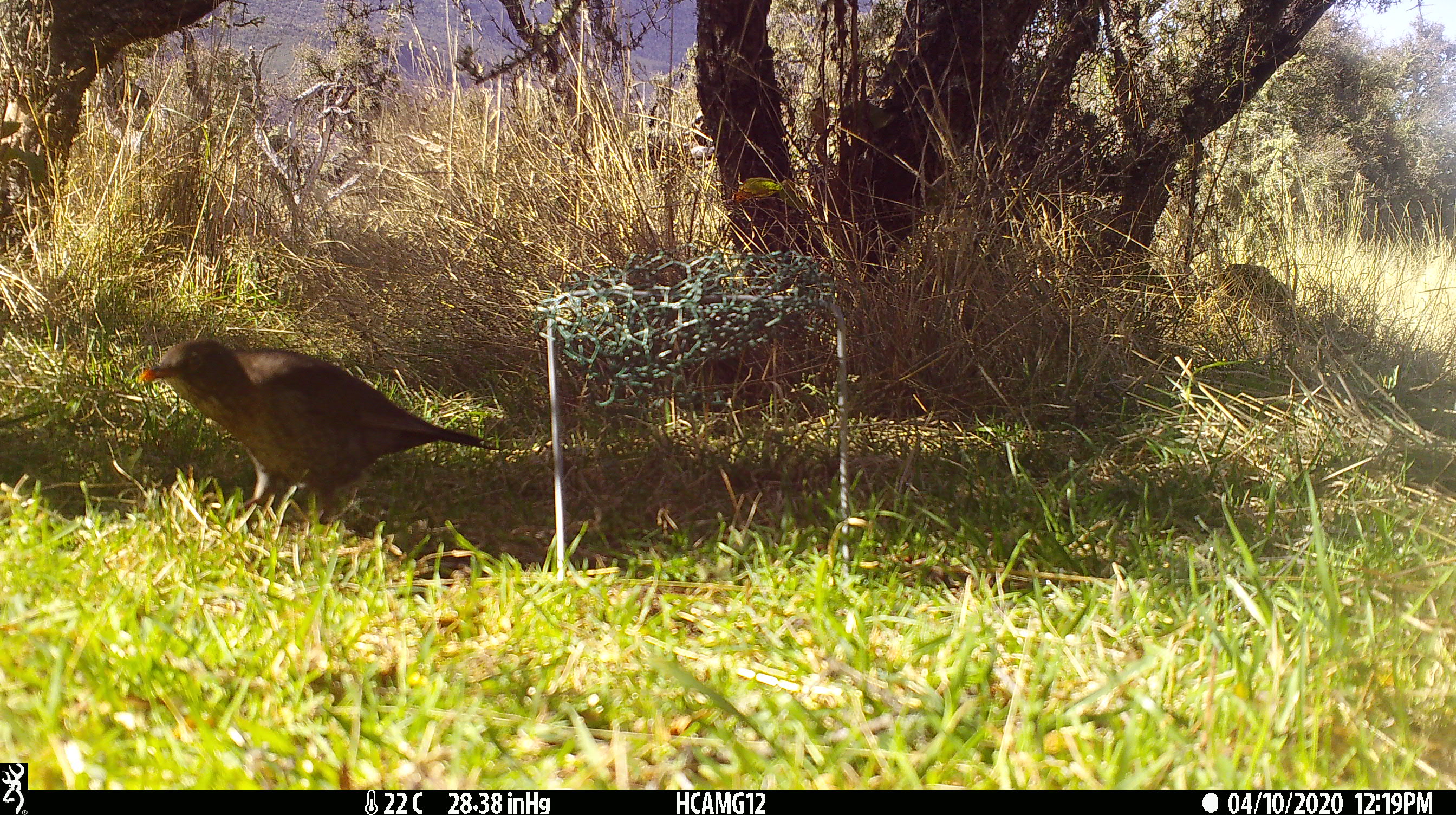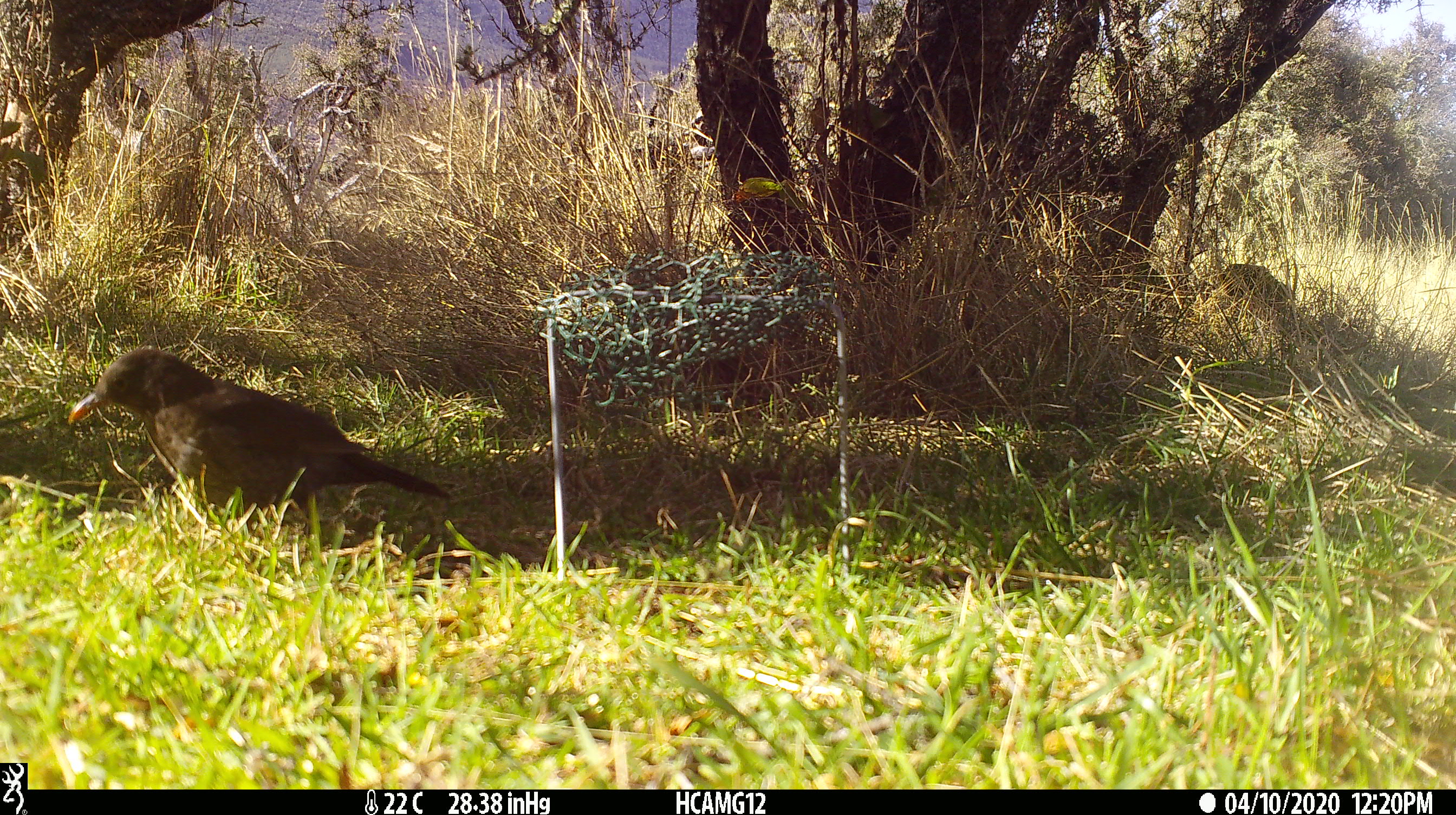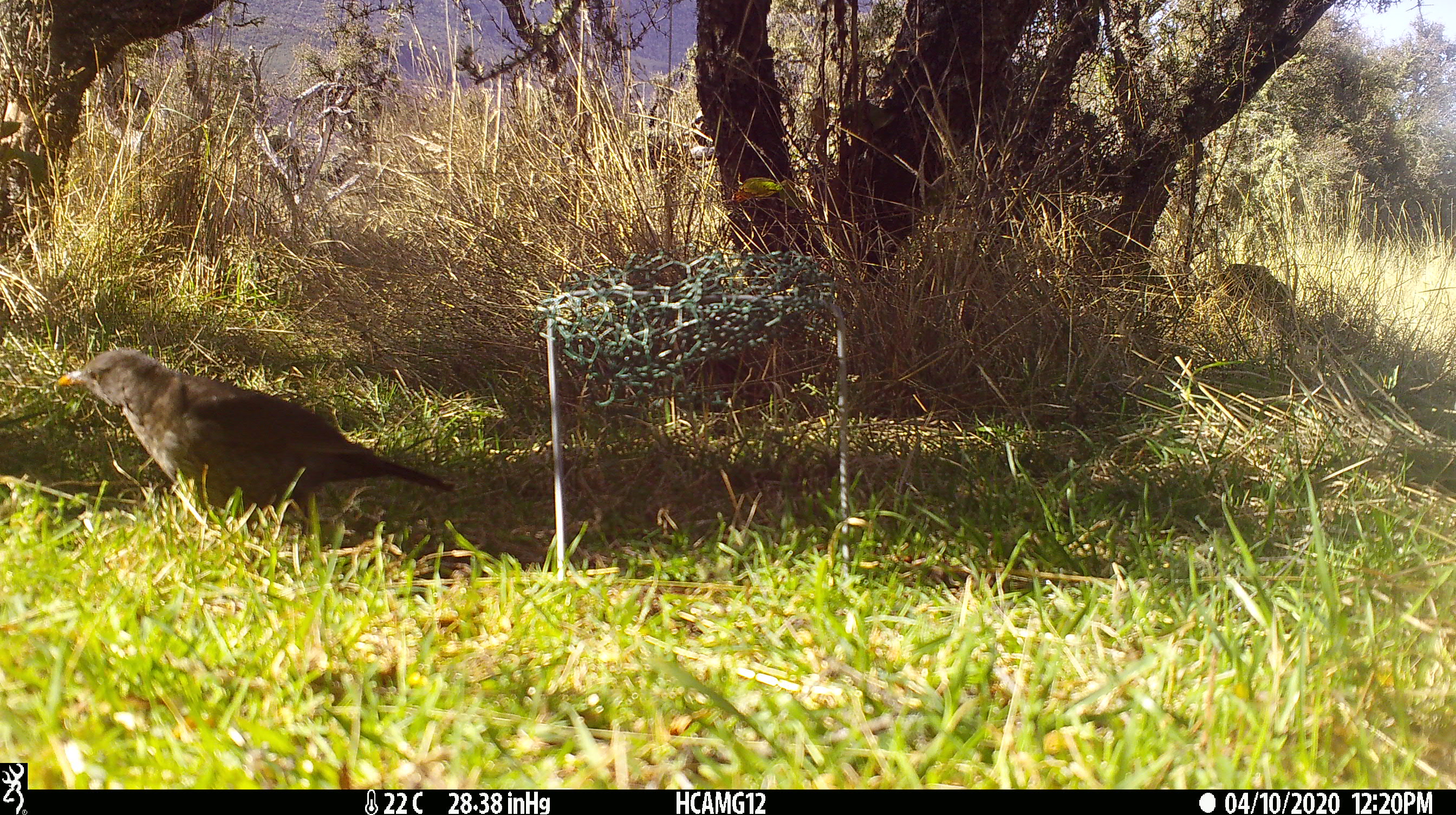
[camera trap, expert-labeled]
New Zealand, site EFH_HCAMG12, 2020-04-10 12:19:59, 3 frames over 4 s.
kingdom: Animalia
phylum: Chordata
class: Aves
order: Passeriformes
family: Turdidae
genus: Turdus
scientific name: Turdus merula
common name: eurasian blackbird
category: blackbird